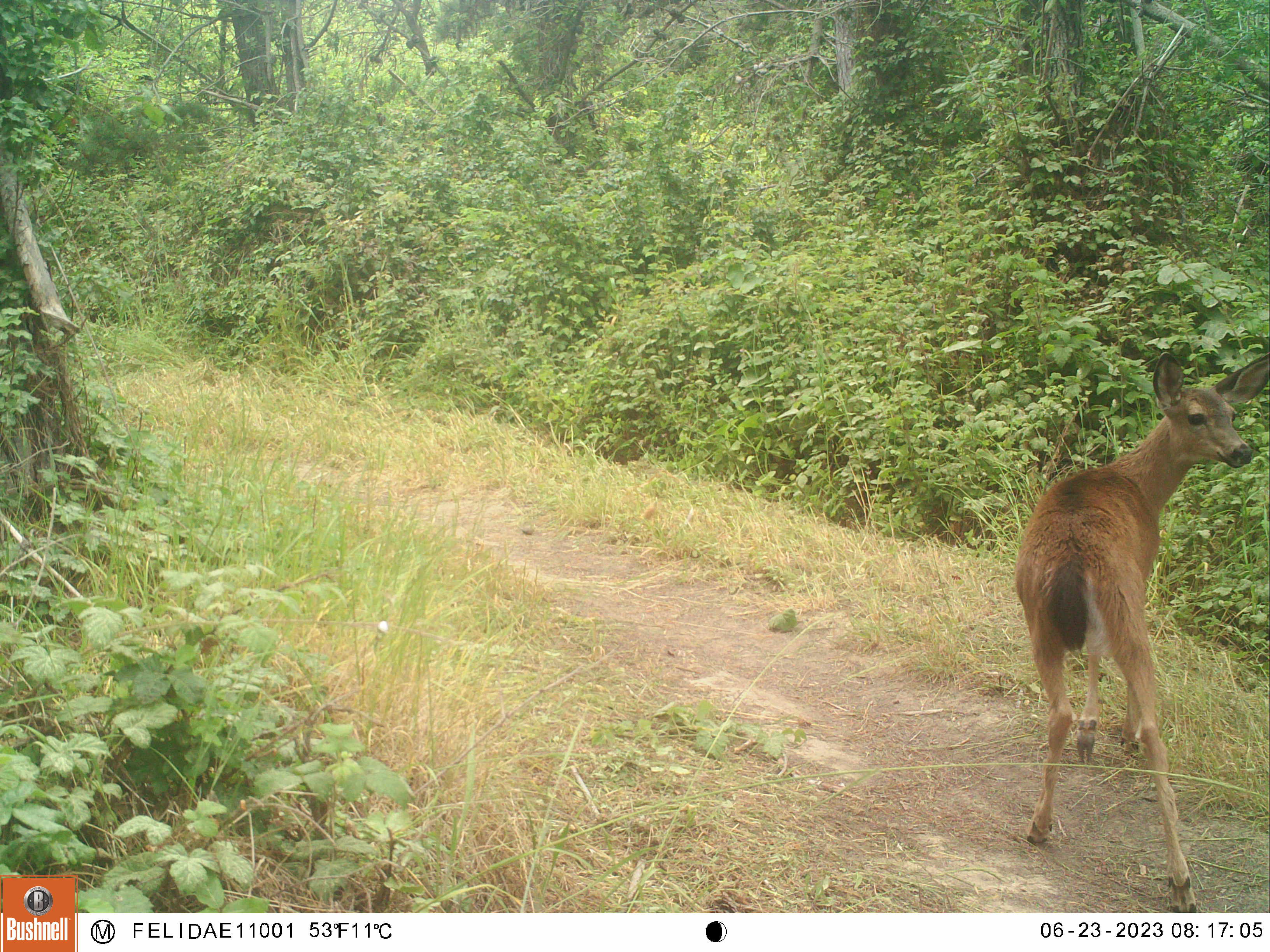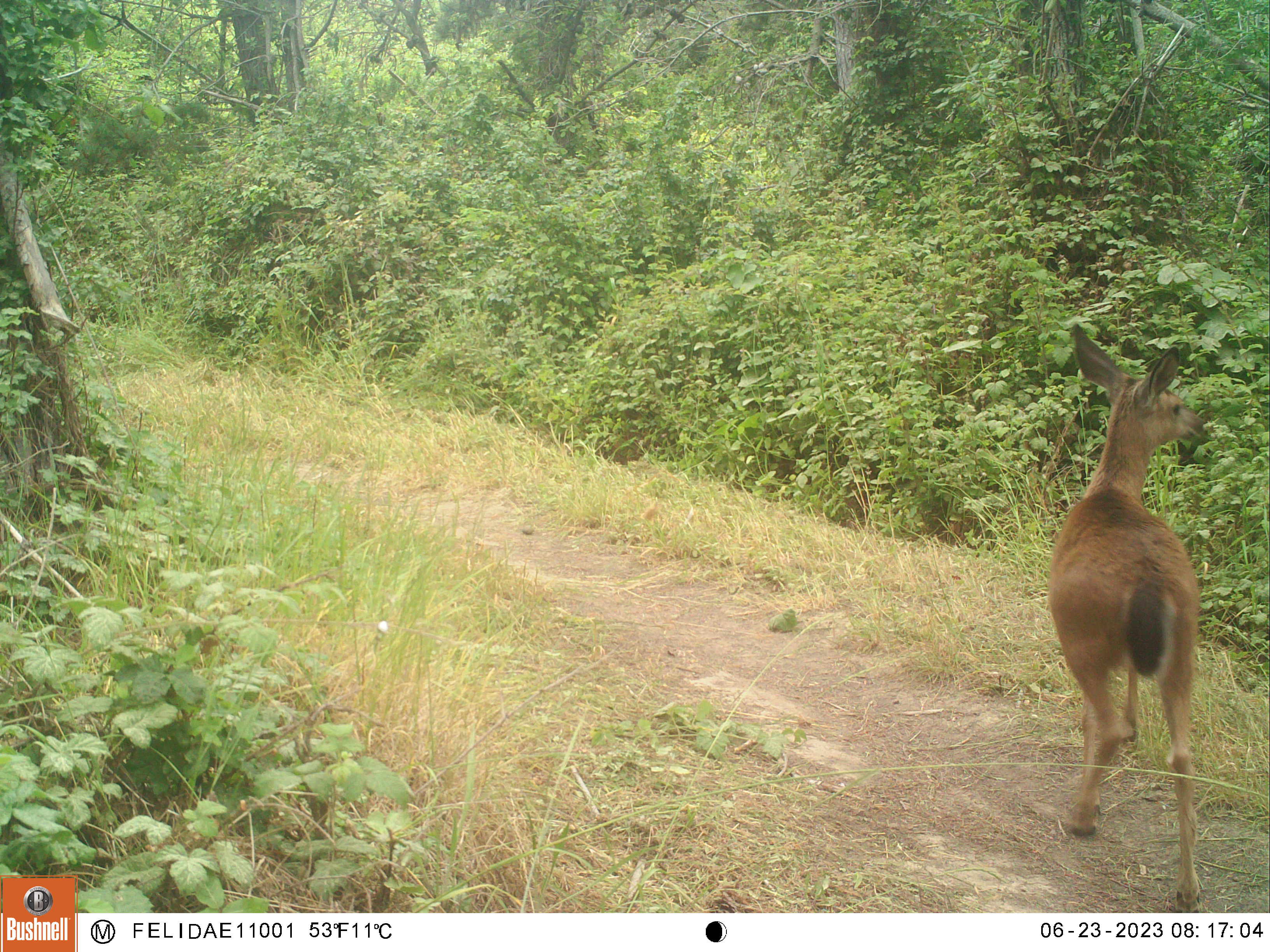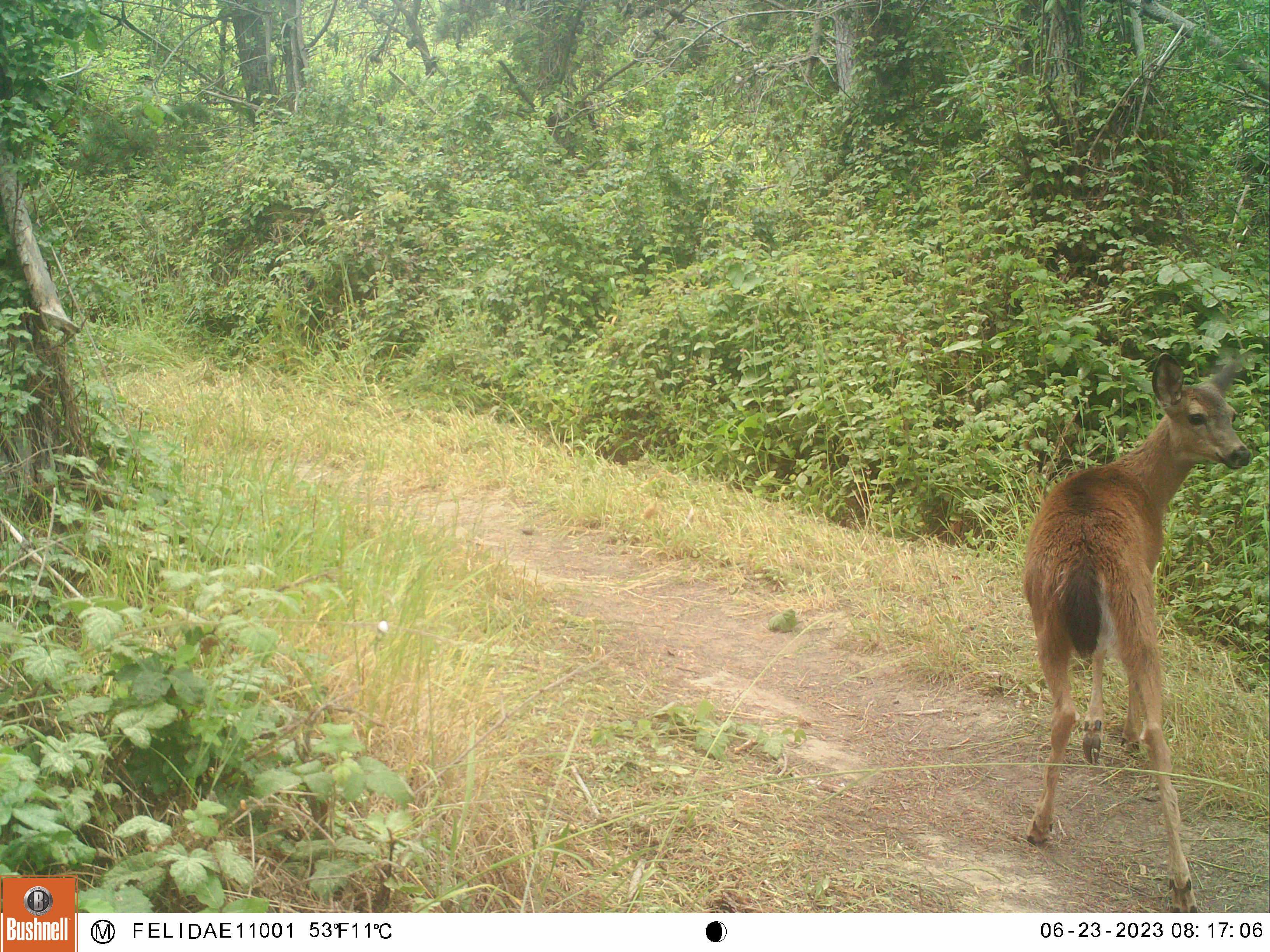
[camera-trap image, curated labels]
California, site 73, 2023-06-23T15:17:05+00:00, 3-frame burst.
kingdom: Animalia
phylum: Chordata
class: Mammalia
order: Artiodactyla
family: Cervidae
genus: Odocoileus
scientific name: Odocoileus hemionus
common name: mule deer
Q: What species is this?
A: Mule deer (Odocoileus hemionus).